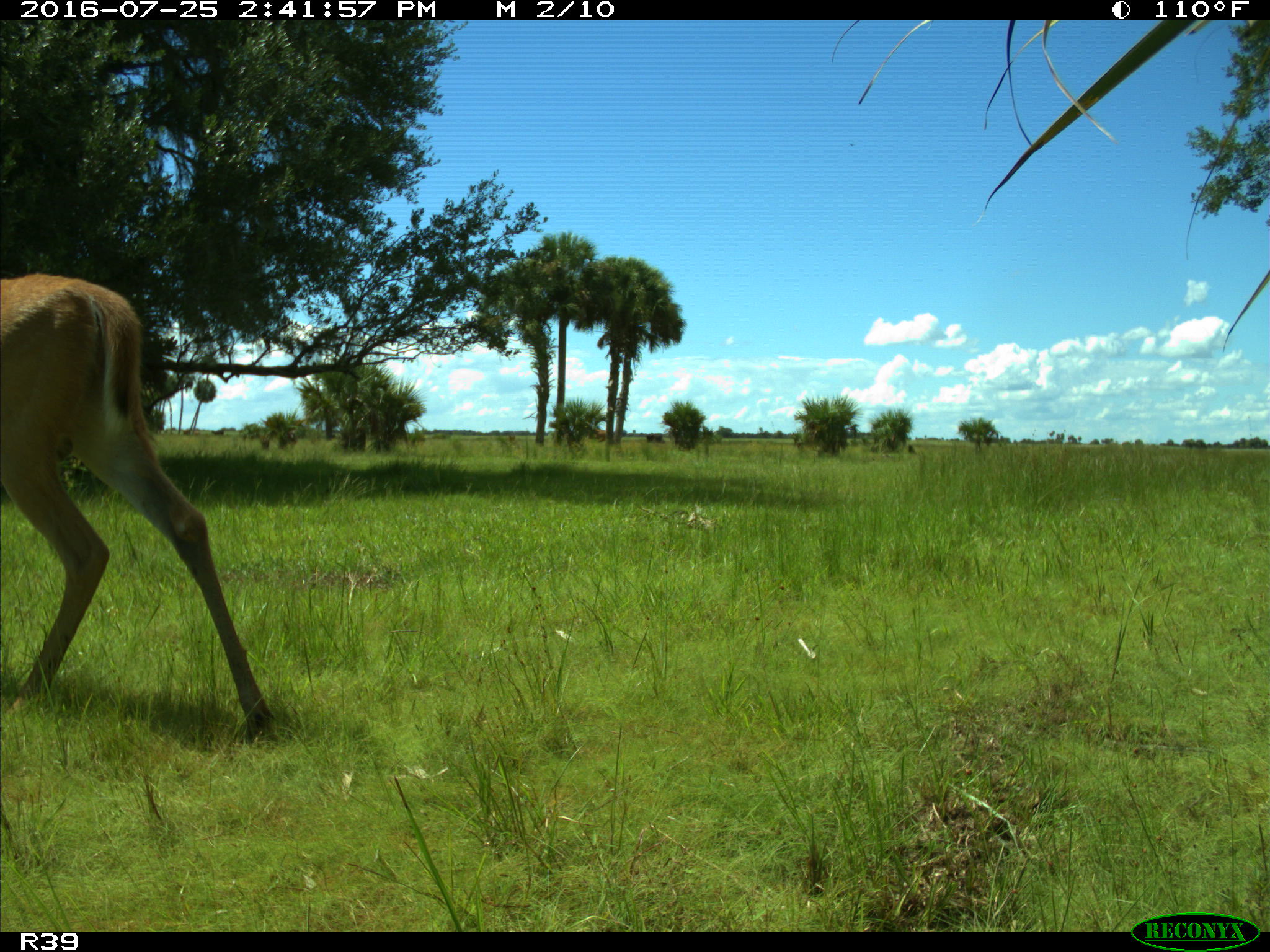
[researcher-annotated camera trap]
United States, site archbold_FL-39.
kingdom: Animalia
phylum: Chordata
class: Mammalia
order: Artiodactyla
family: Cervidae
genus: Odocoileus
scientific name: Odocoileus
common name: deer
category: unidentified deer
Unidentified deer (deer) (Odocoileus).